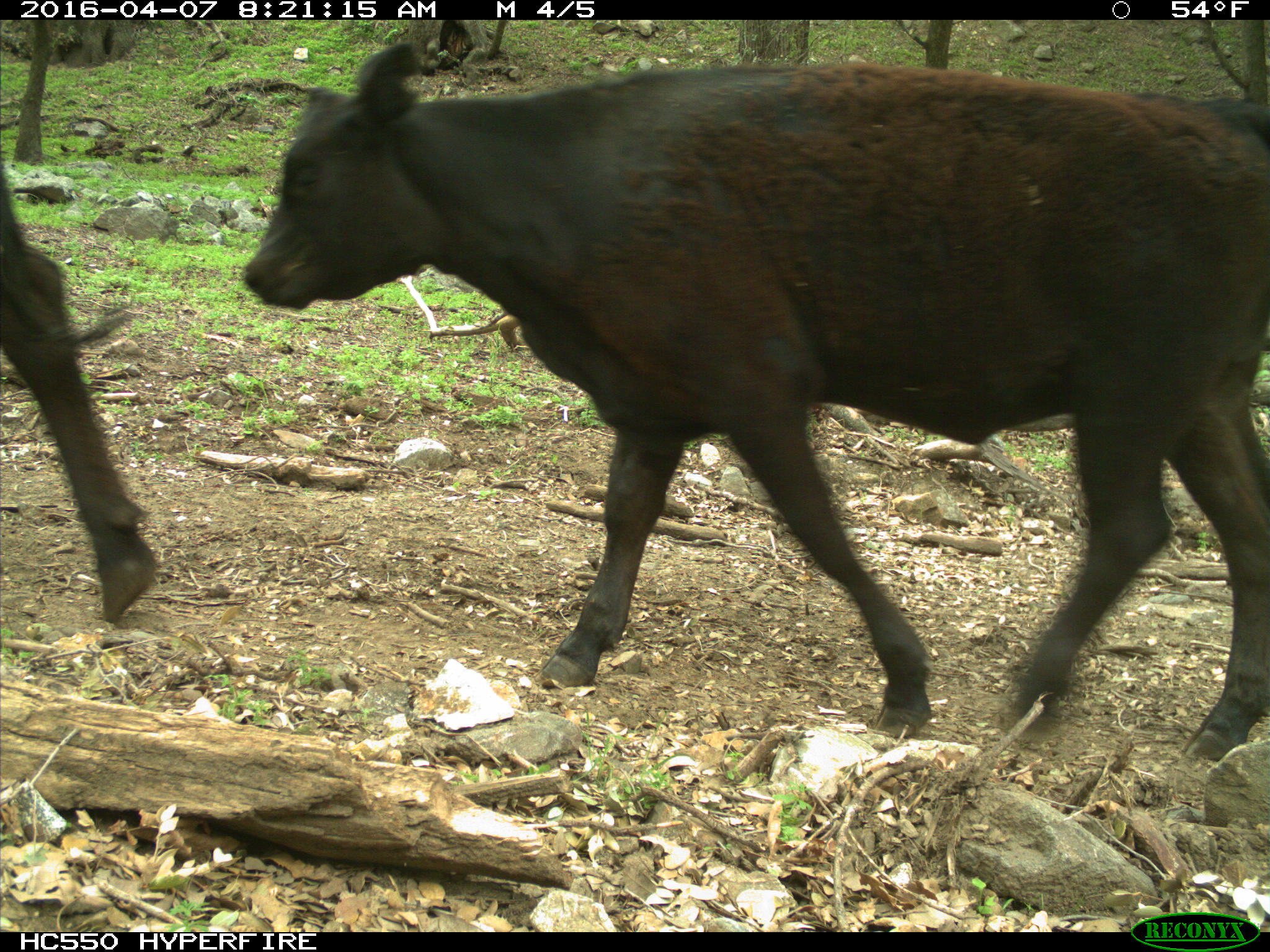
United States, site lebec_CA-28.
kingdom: Animalia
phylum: Chordata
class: Mammalia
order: Artiodactyla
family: Bovidae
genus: Bos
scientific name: Bos taurus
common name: domestic cow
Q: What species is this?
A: Bos taurus (domestic cow).